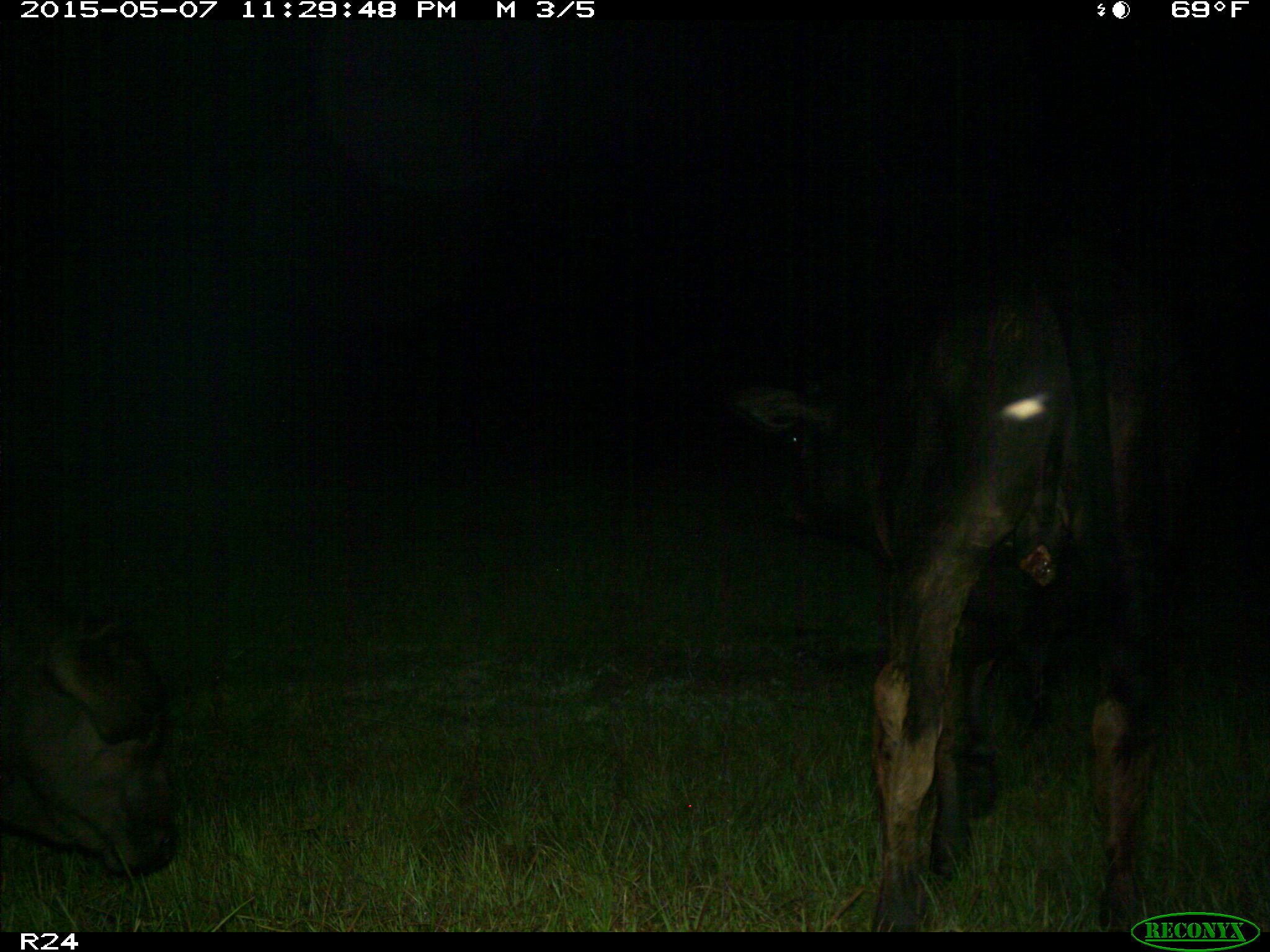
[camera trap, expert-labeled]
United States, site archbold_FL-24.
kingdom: Animalia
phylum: Chordata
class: Mammalia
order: Artiodactyla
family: Bovidae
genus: Bos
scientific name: Bos taurus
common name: domestic cow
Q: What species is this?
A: Bos taurus (domestic cow).